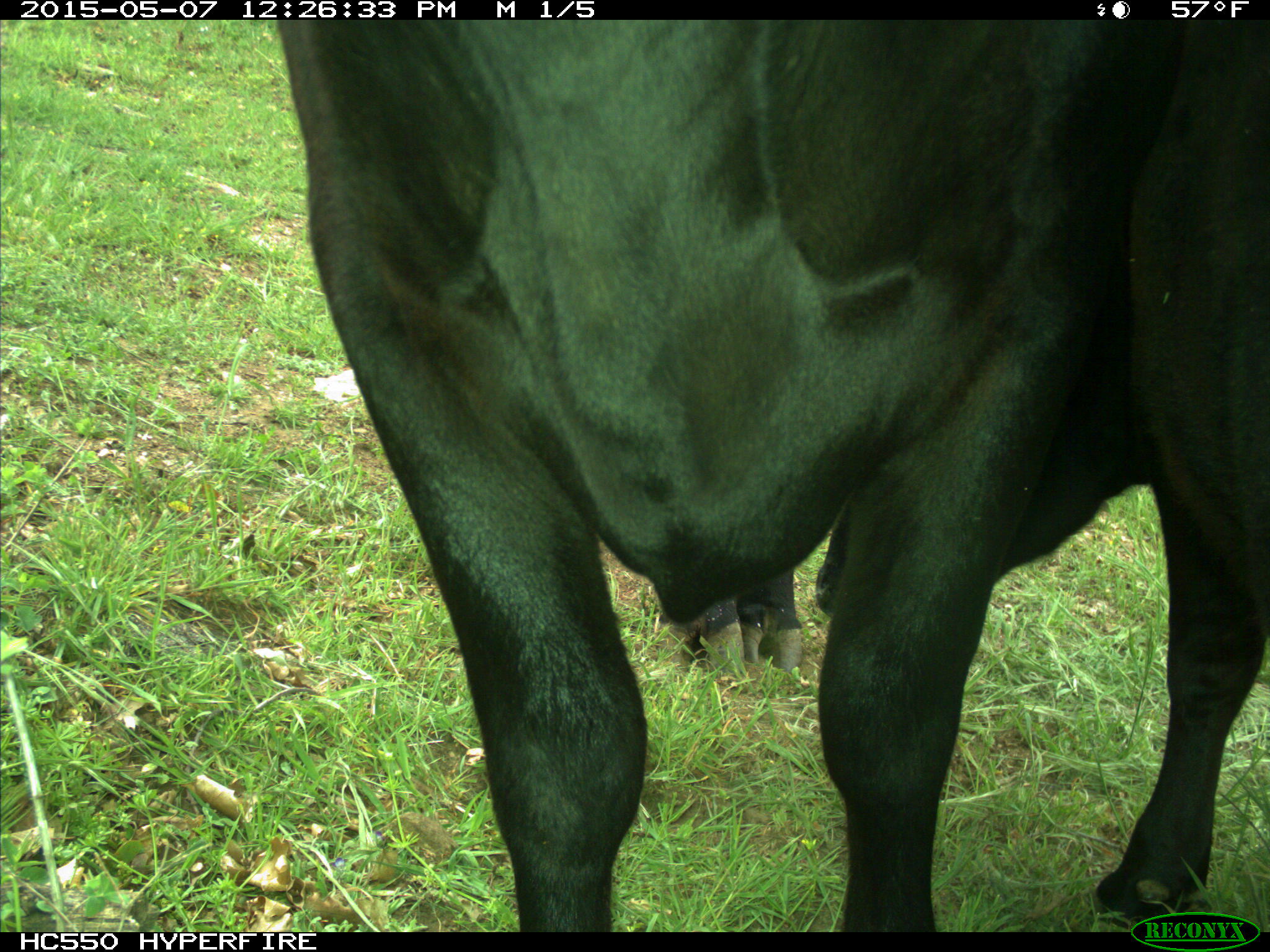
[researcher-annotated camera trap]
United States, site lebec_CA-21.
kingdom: Animalia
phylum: Chordata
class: Mammalia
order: Artiodactyla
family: Bovidae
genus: Bos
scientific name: Bos taurus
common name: domestic cow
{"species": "Bos taurus (domestic cow)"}